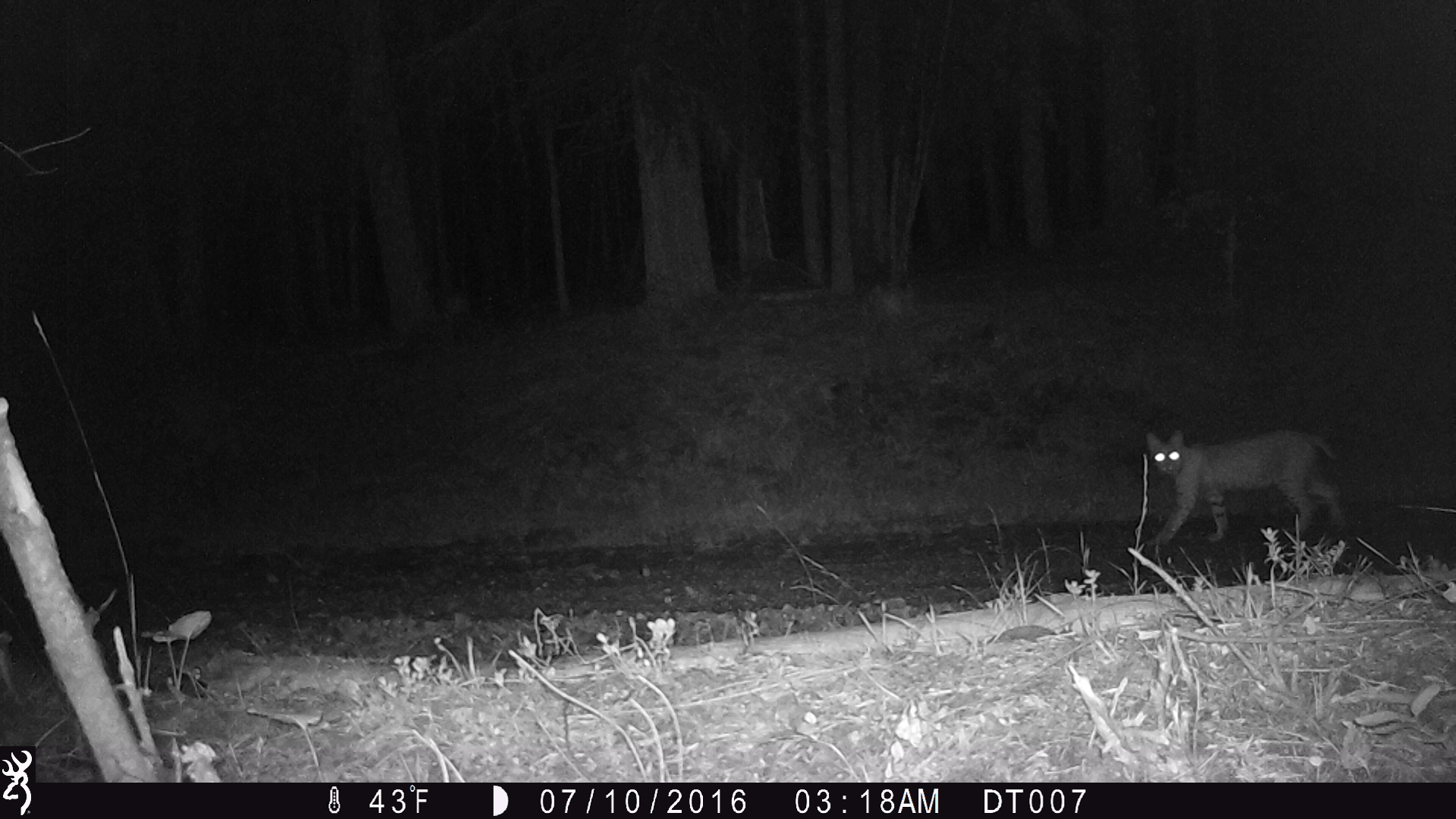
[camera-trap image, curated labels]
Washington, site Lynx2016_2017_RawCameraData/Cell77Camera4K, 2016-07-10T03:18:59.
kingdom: Animalia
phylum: Chordata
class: Mammalia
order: Carnivora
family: Felidae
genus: Lynx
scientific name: Lynx rufus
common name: bobcat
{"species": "Lynx rufus (bobcat)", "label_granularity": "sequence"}